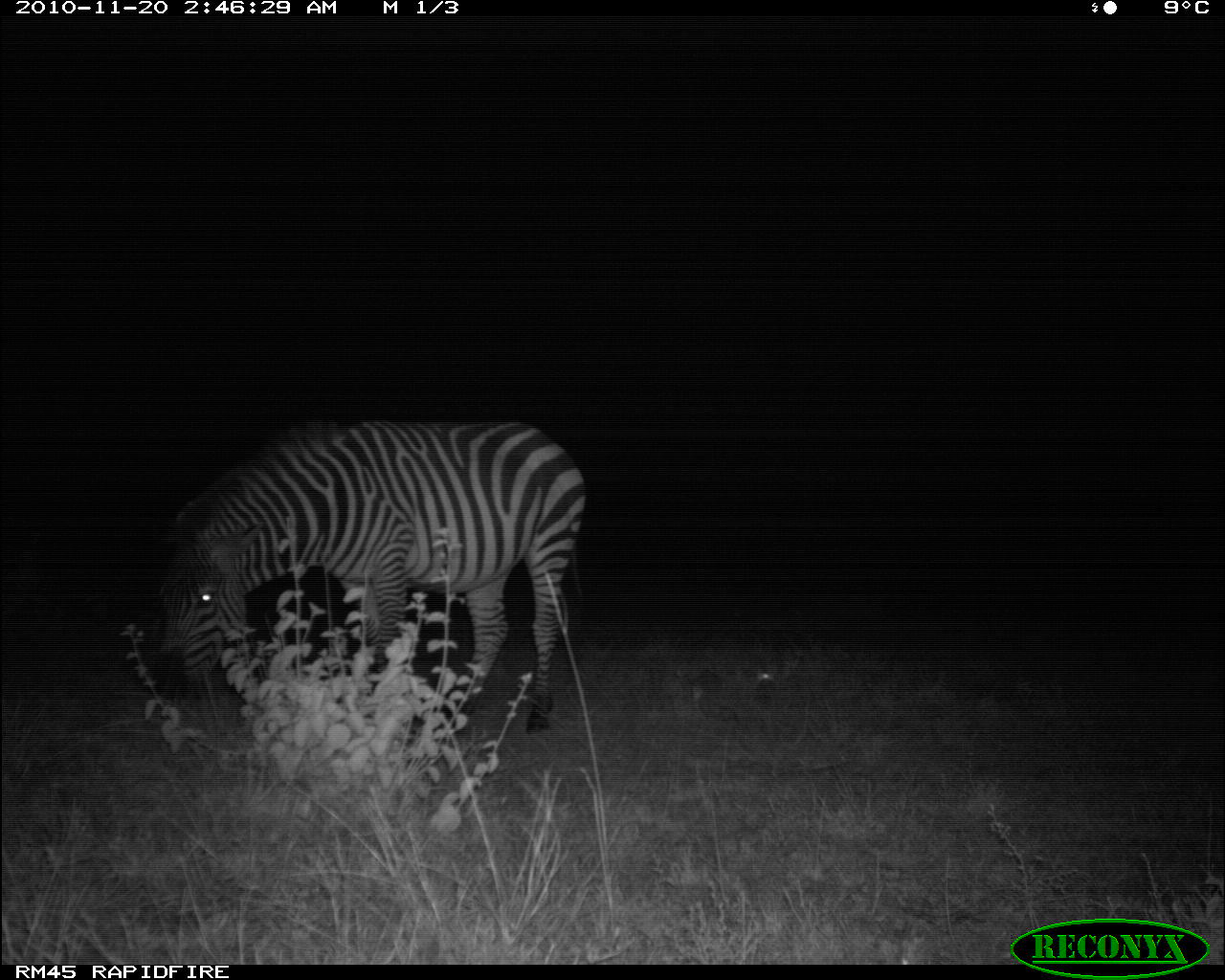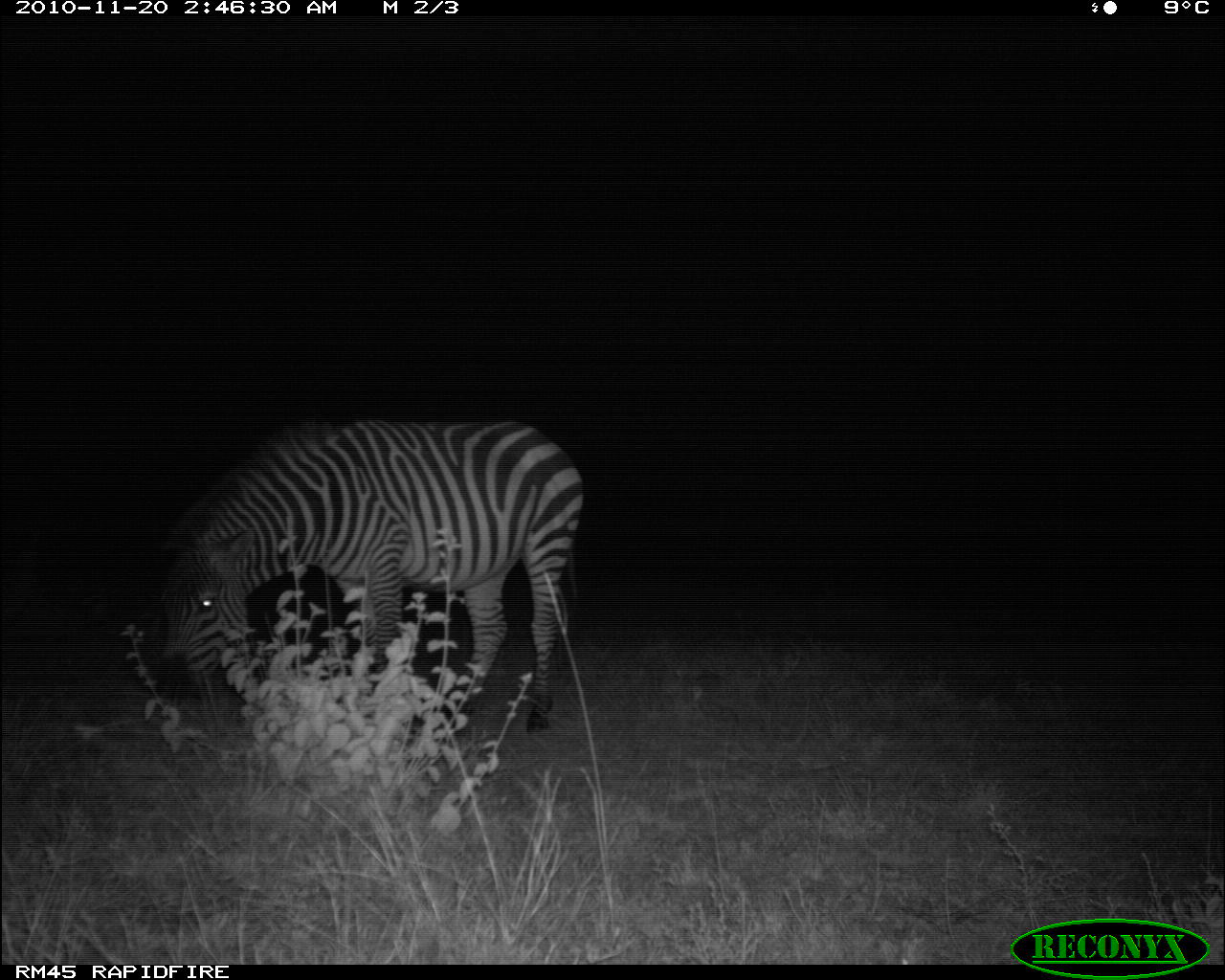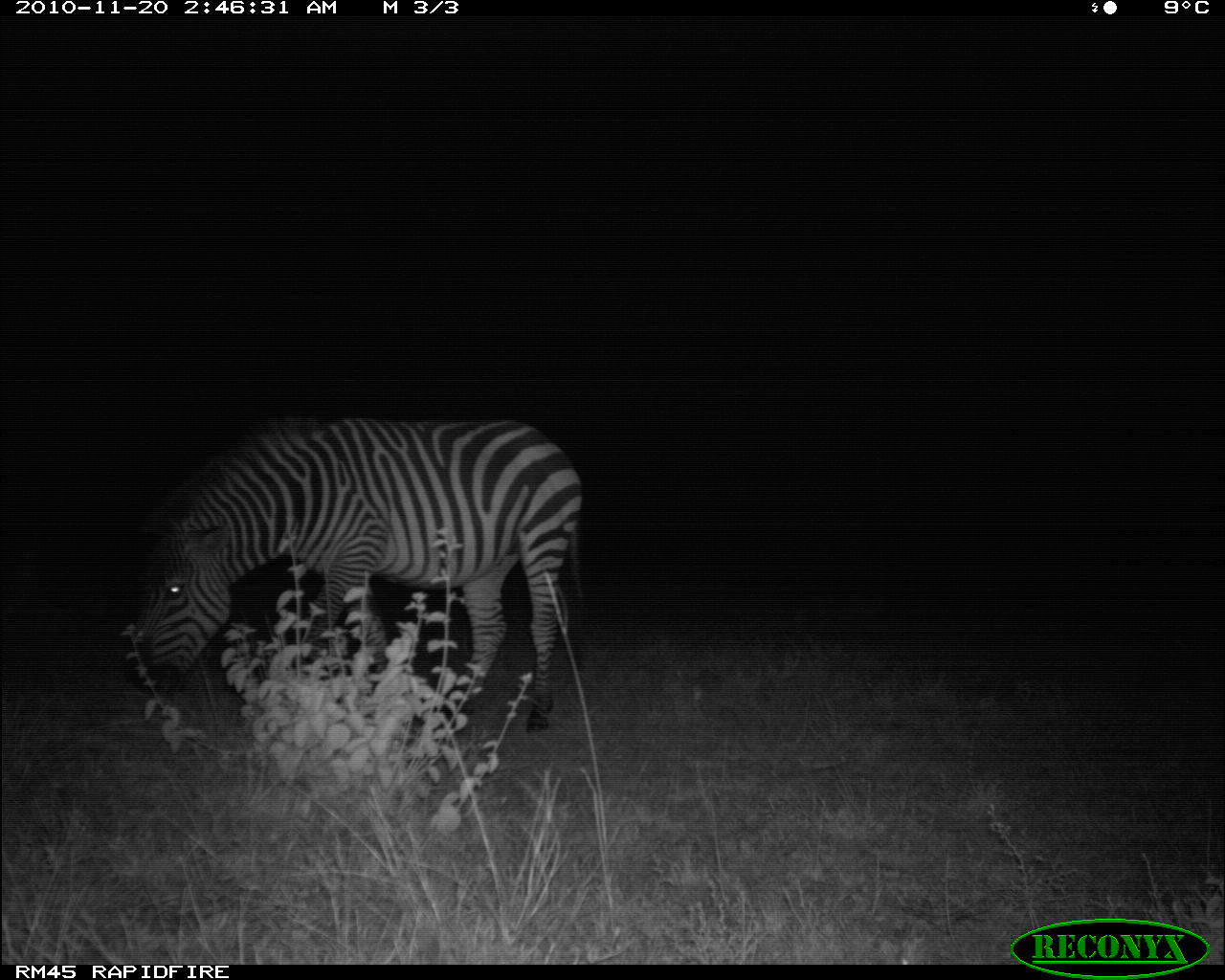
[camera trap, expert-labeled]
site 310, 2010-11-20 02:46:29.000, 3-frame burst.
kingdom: Animalia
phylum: Chordata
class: Mammalia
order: Perissodactyla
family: Equidae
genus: Equus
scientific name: Equus quagga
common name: plains zebra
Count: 1.